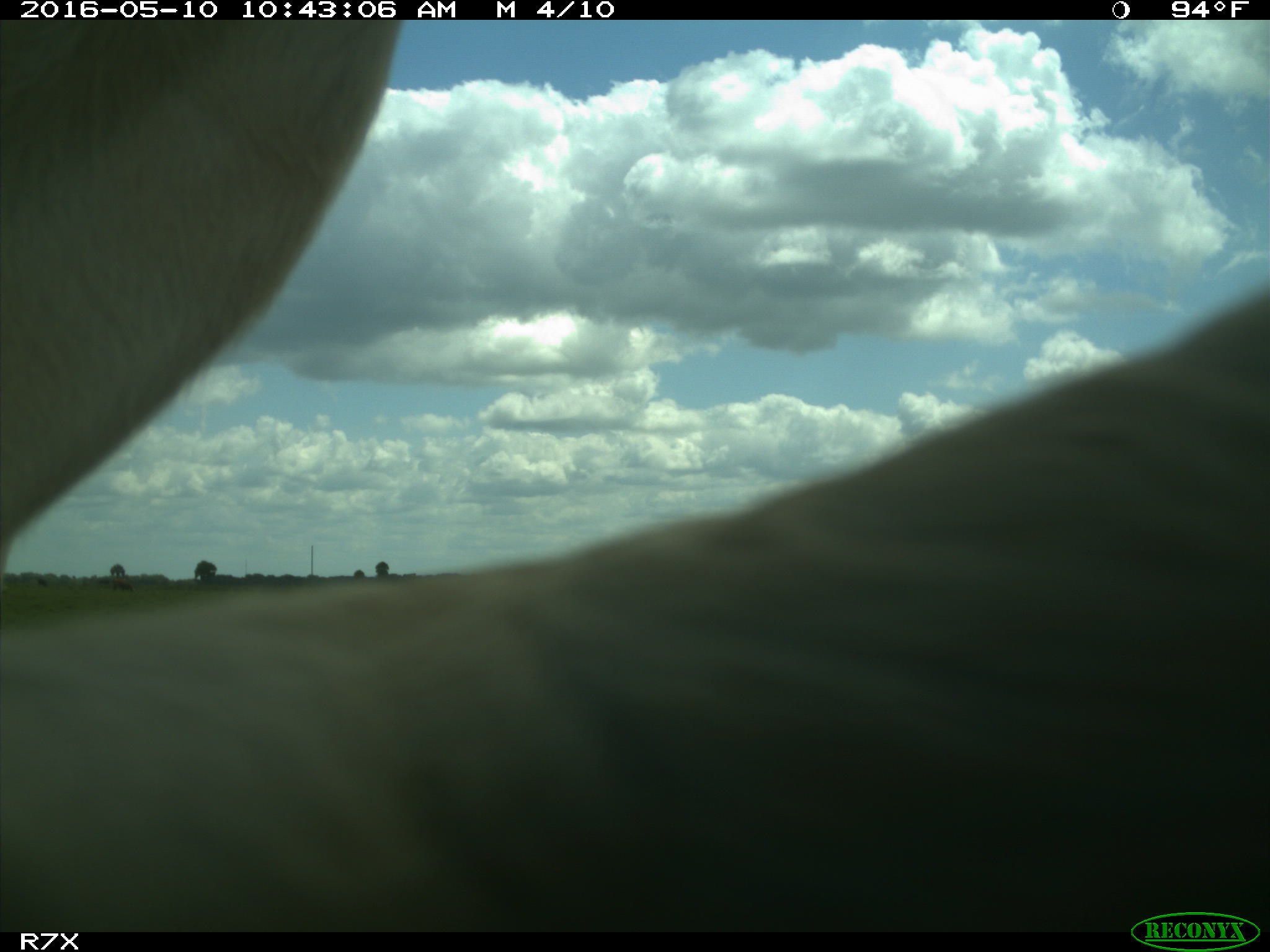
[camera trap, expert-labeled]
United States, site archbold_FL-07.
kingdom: Animalia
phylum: Chordata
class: Mammalia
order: Artiodactyla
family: Bovidae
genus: Bos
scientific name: Bos taurus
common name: domestic cow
Bos taurus (domestic cow).